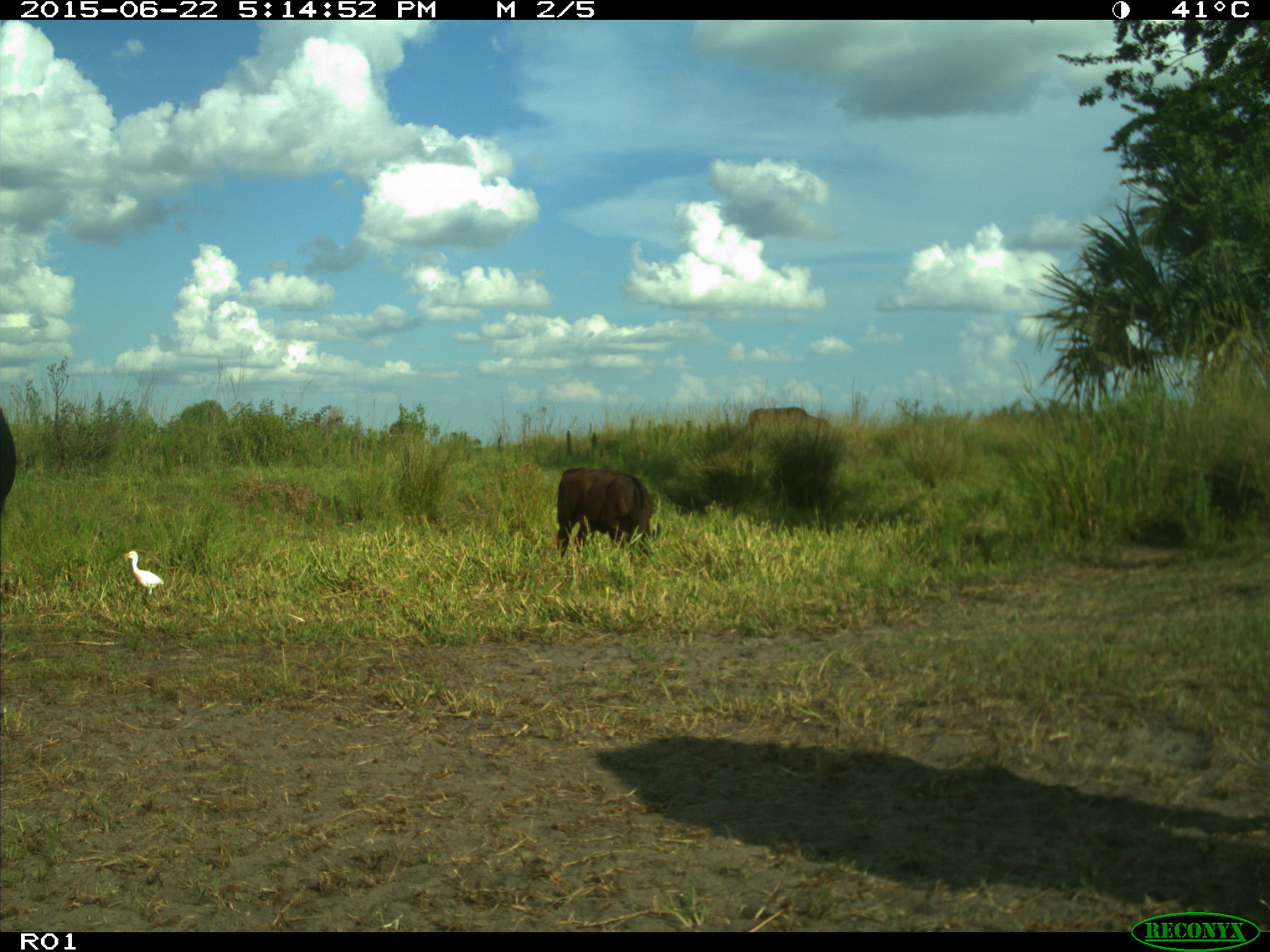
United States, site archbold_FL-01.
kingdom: Animalia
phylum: Chordata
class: Mammalia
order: Artiodactyla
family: Bovidae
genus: Bos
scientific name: Bos taurus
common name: domestic cow